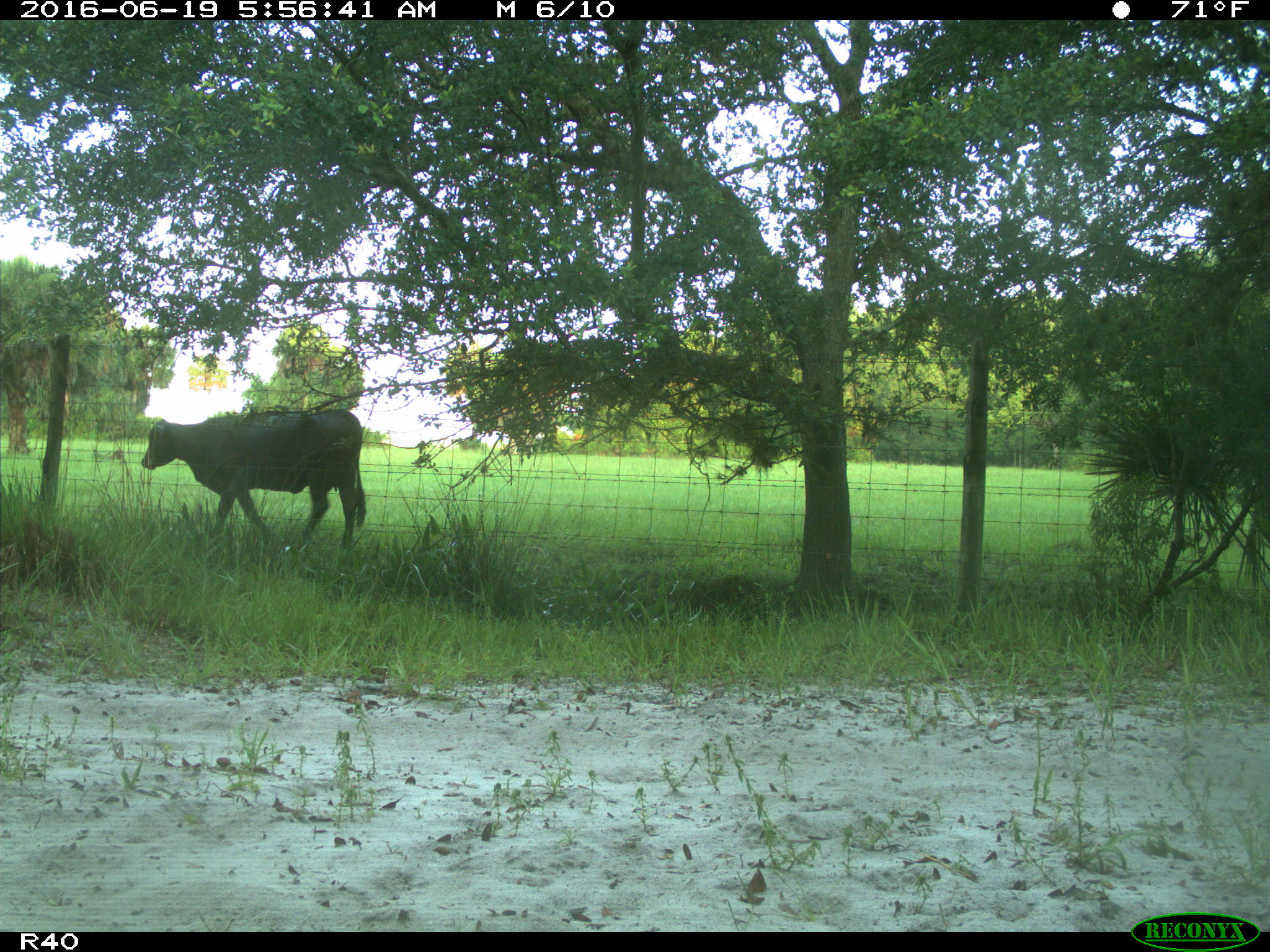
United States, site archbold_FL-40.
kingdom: Animalia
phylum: Chordata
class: Mammalia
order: Artiodactyla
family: Bovidae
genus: Bos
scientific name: Bos taurus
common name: domestic cow